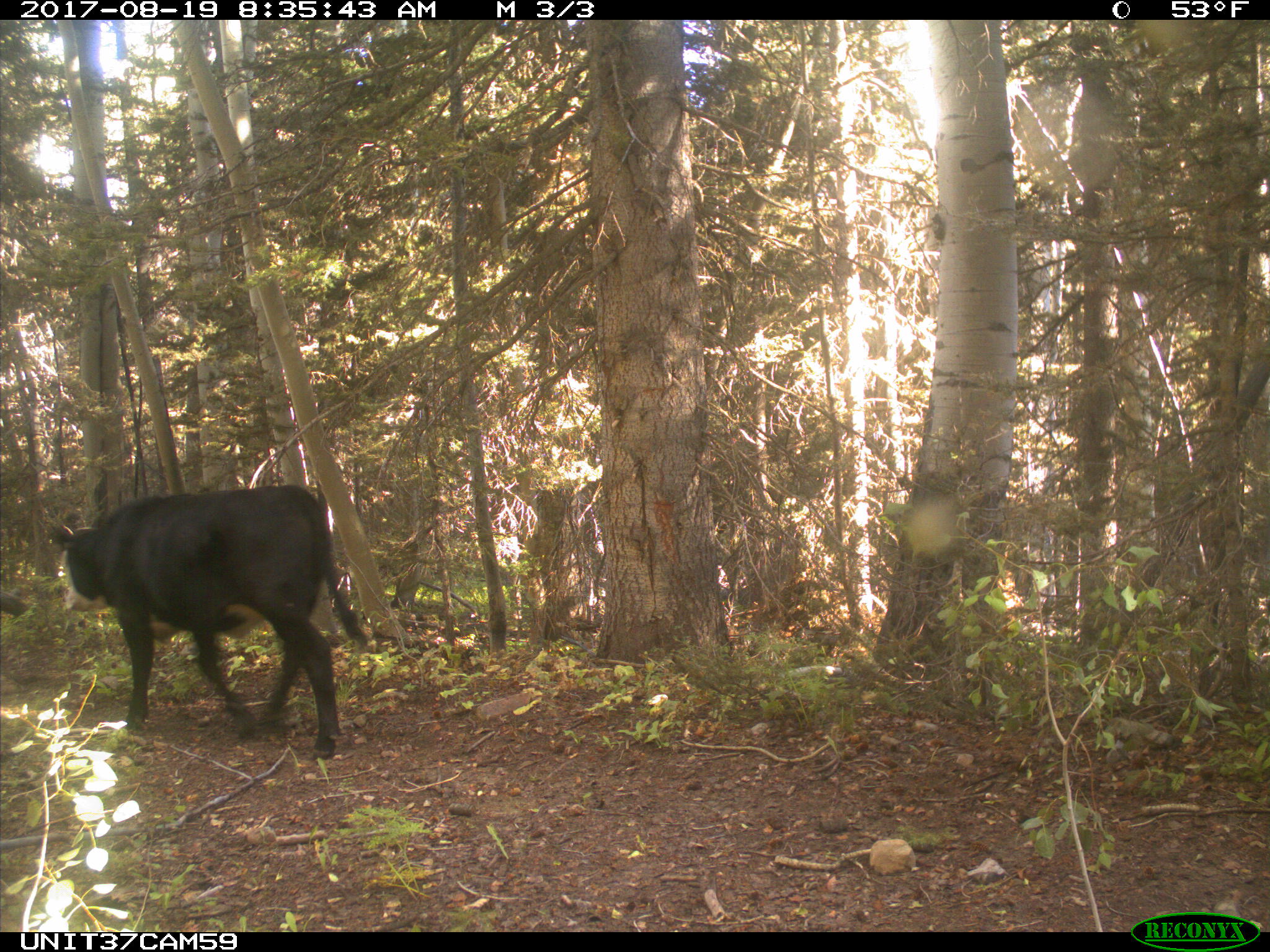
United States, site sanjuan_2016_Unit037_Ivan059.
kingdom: Animalia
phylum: Chordata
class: Mammalia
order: Artiodactyla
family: Bovidae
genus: Bos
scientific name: Bos taurus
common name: domestic cow